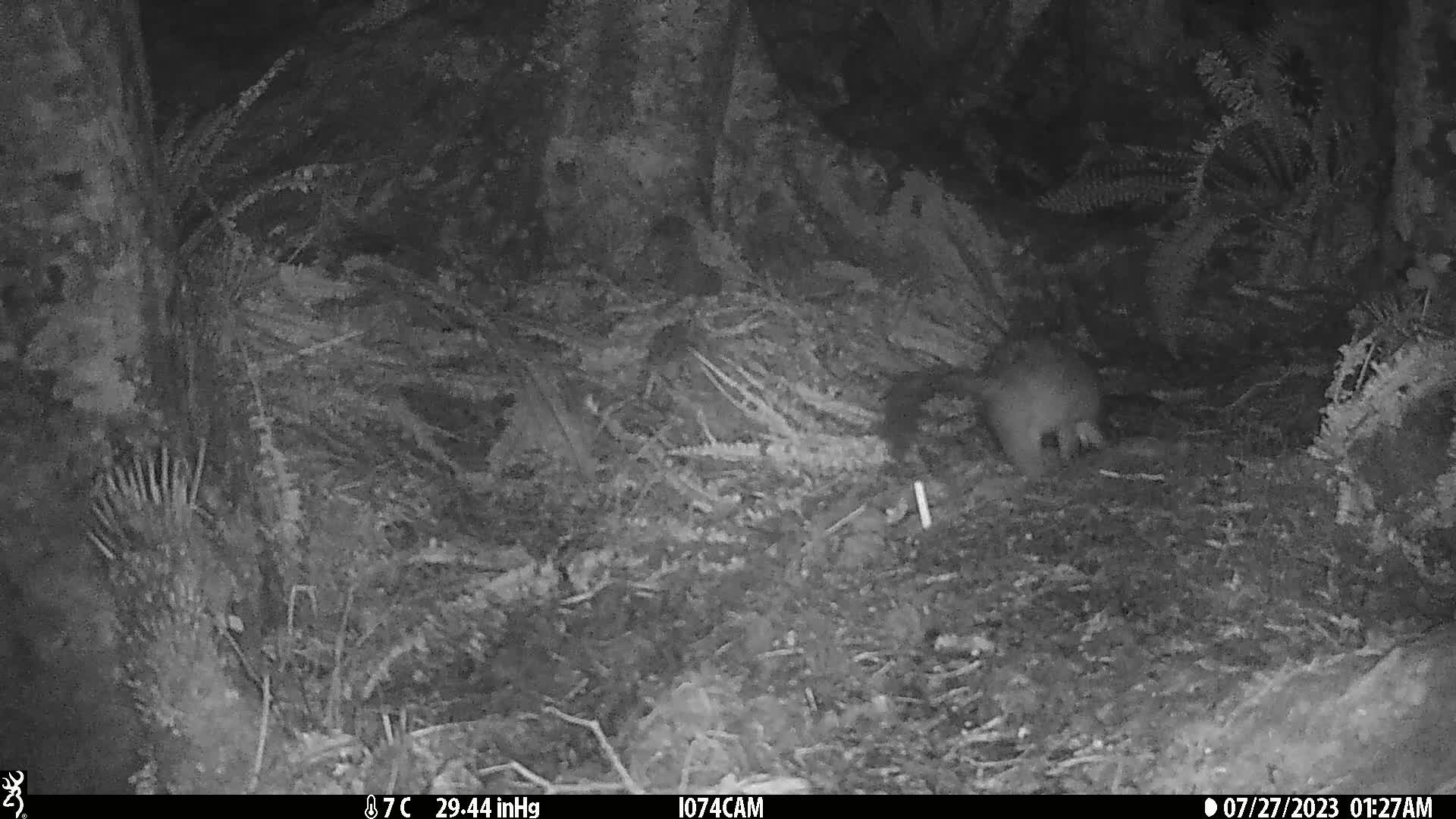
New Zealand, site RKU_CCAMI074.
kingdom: Animalia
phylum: Chordata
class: Mammalia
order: Diprotodontia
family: Phalangeridae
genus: Trichosurus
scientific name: Trichosurus vulpecula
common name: common brushtail possum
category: possum